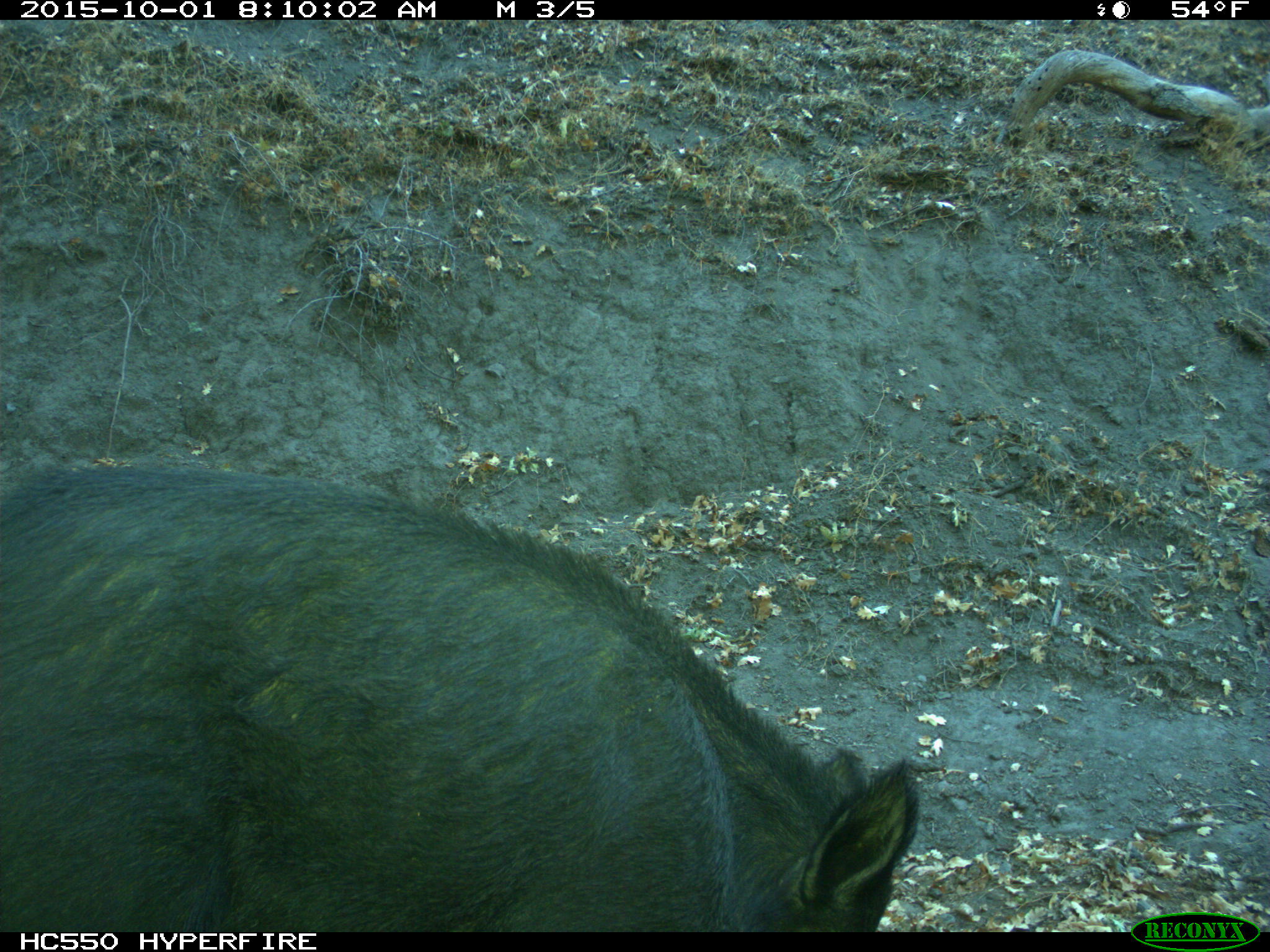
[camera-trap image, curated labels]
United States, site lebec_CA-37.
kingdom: Animalia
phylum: Chordata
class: Mammalia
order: Artiodactyla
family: Suidae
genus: Sus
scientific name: Sus scrofa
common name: wild boar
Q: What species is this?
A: Sus scrofa (wild boar).